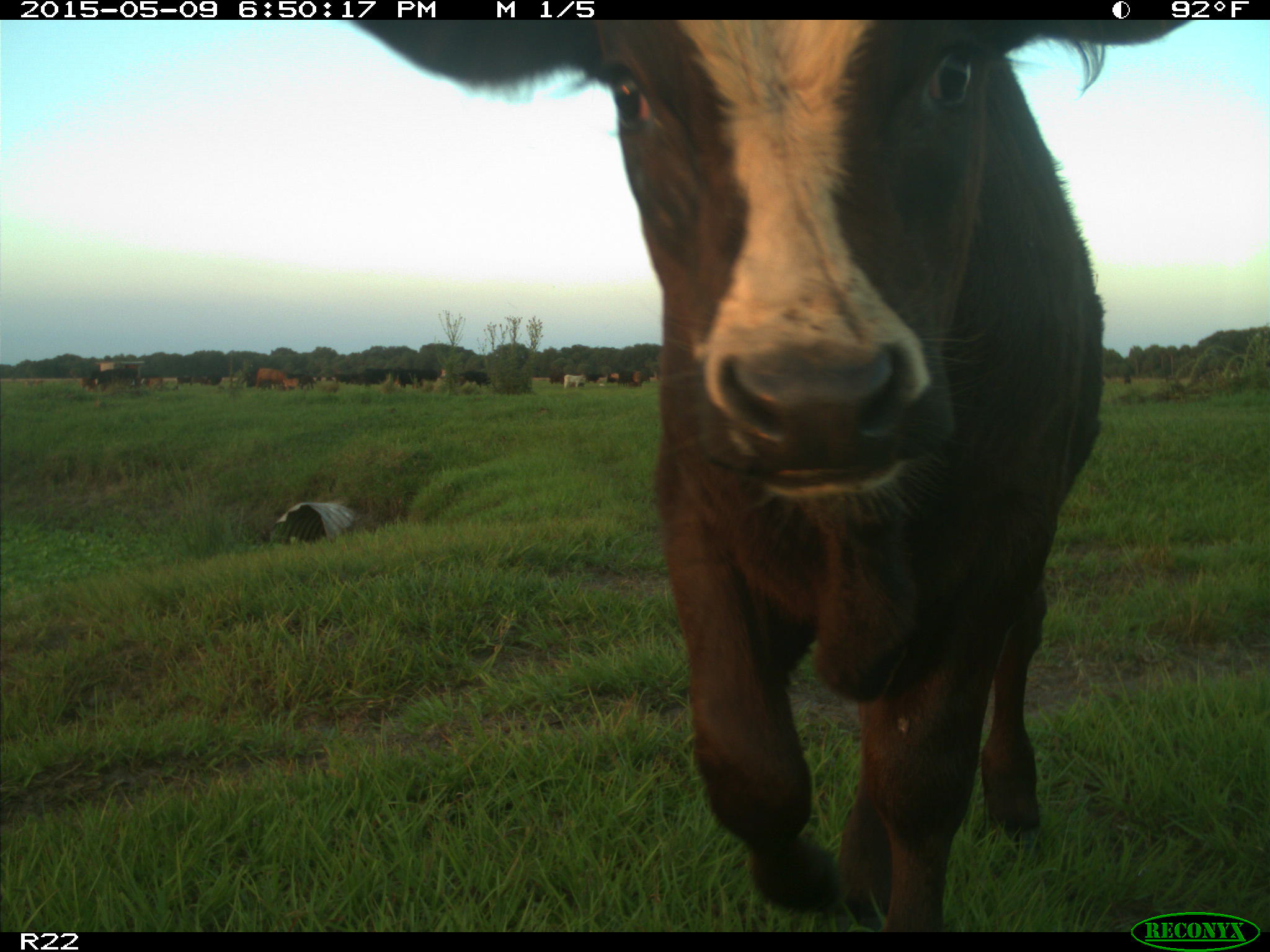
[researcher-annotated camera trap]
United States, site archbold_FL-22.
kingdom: Animalia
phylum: Chordata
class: Mammalia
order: Artiodactyla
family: Bovidae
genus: Bos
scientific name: Bos taurus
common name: domestic cow